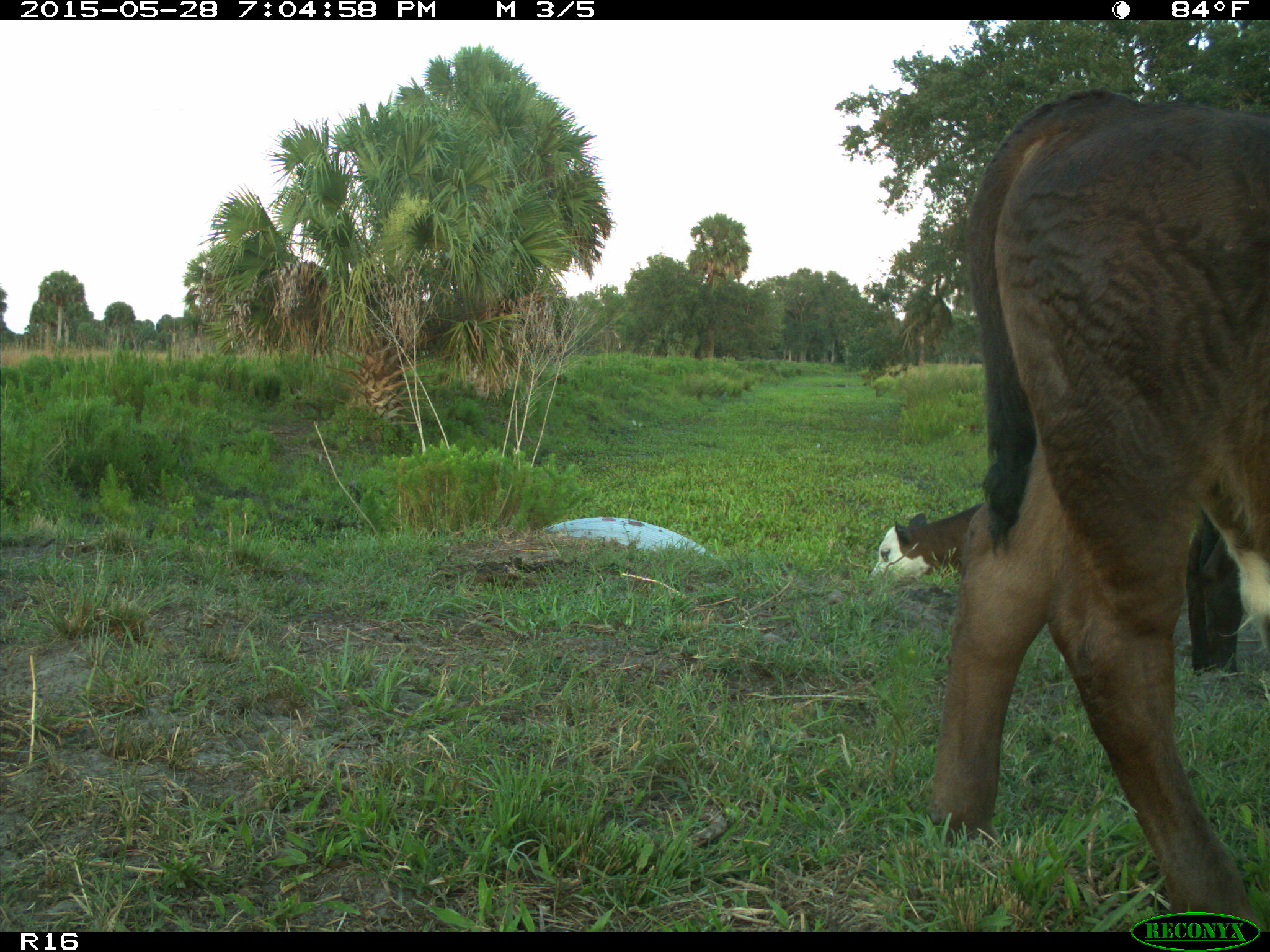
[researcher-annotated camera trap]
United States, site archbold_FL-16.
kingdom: Animalia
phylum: Chordata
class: Mammalia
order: Artiodactyla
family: Bovidae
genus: Bos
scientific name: Bos taurus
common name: domestic cow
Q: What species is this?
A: Bos taurus (domestic cow).